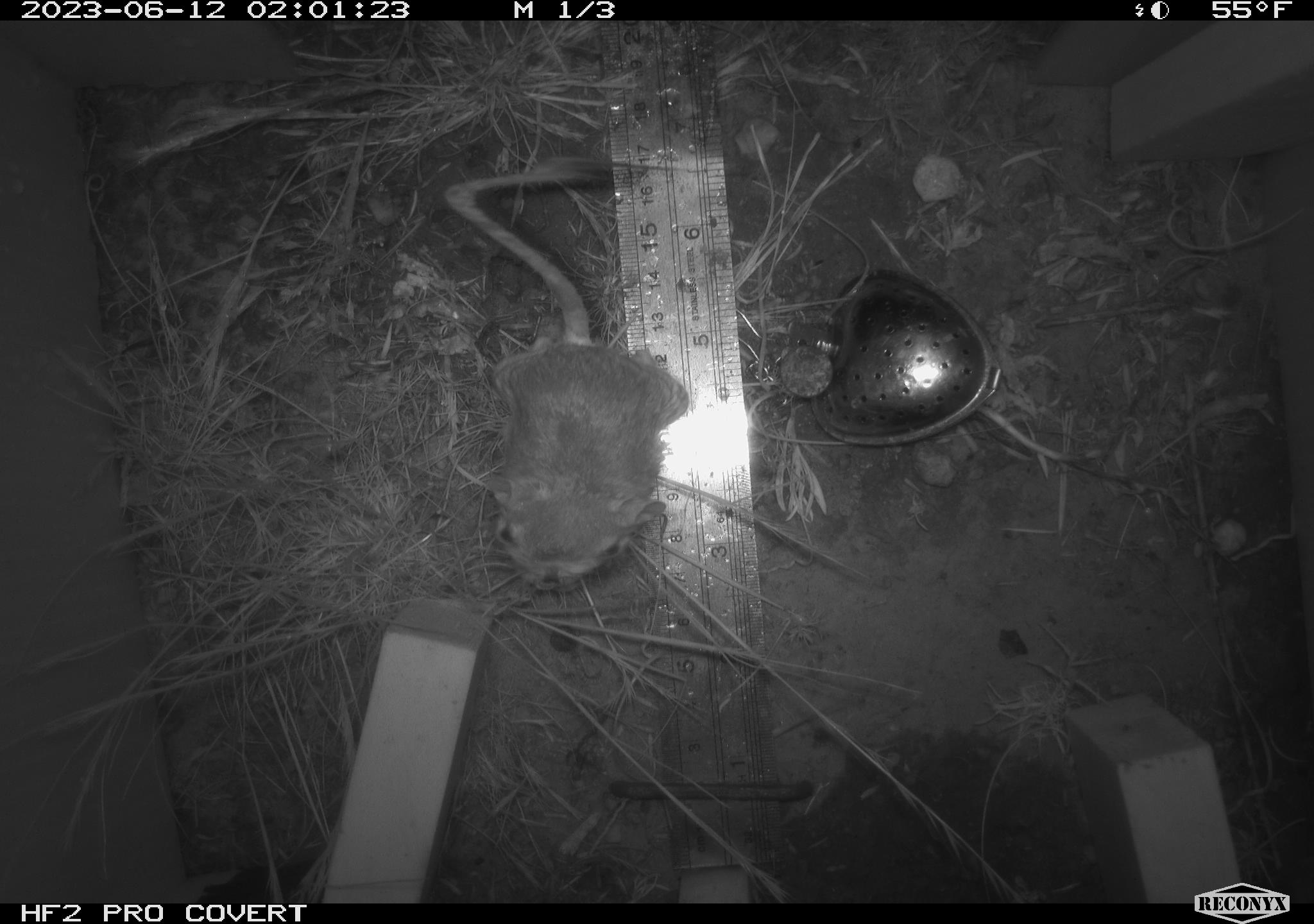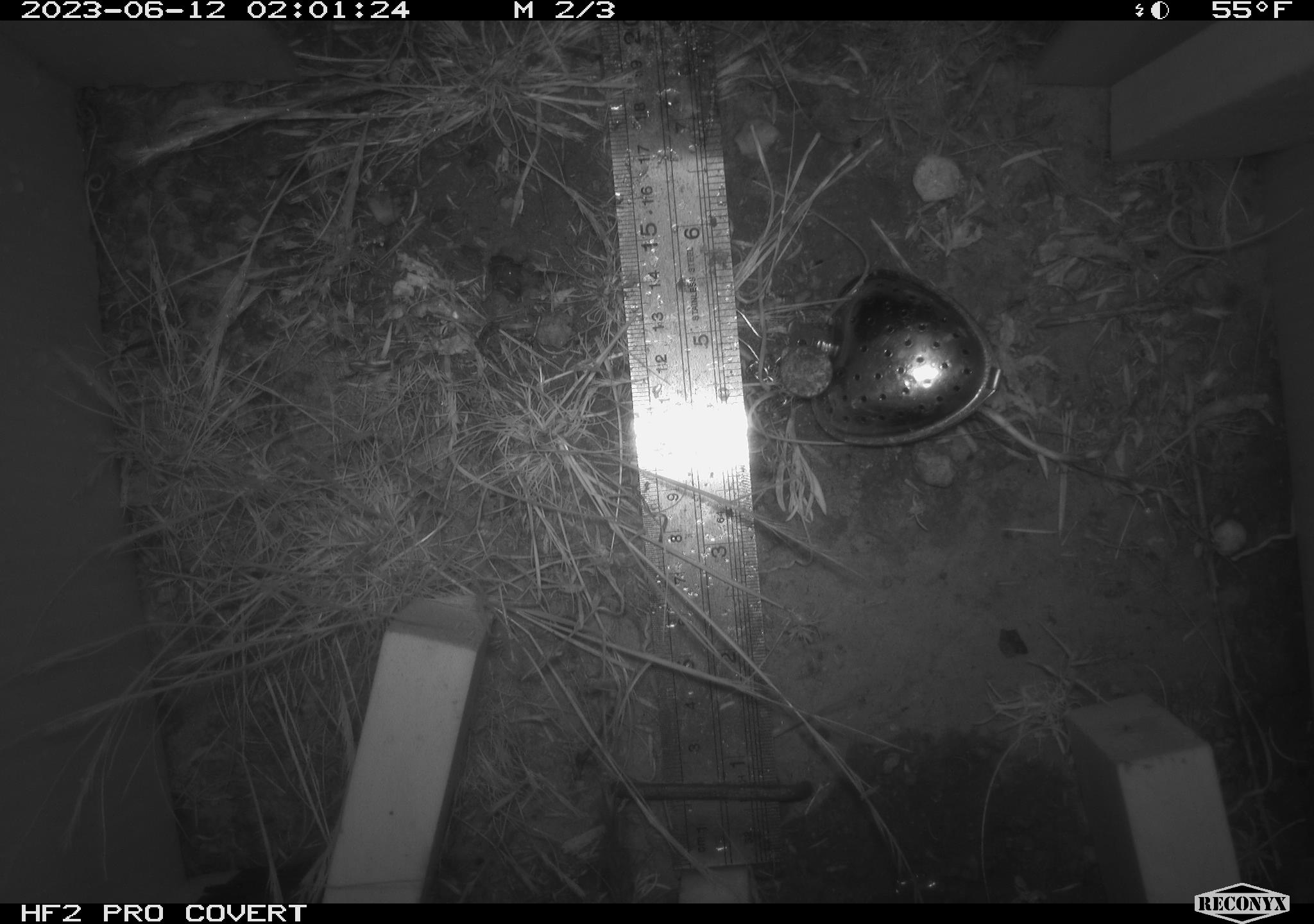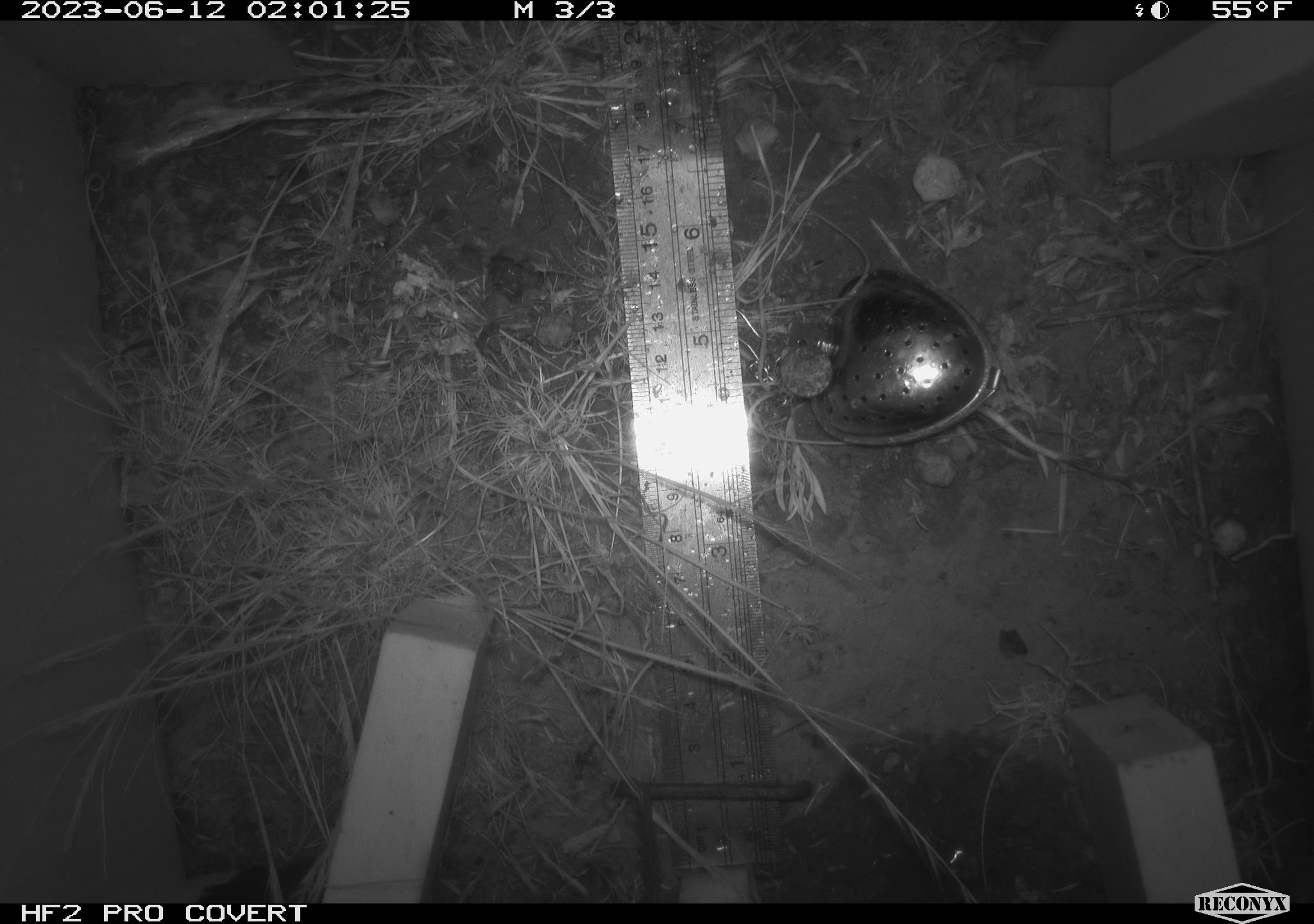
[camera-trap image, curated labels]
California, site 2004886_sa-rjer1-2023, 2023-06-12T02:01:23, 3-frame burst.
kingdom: Animalia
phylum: Chordata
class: Mammalia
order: Rodentia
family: Heteromyidae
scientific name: Heteromyidae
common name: kangaroo rats and pocket mice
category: heteromyidae family